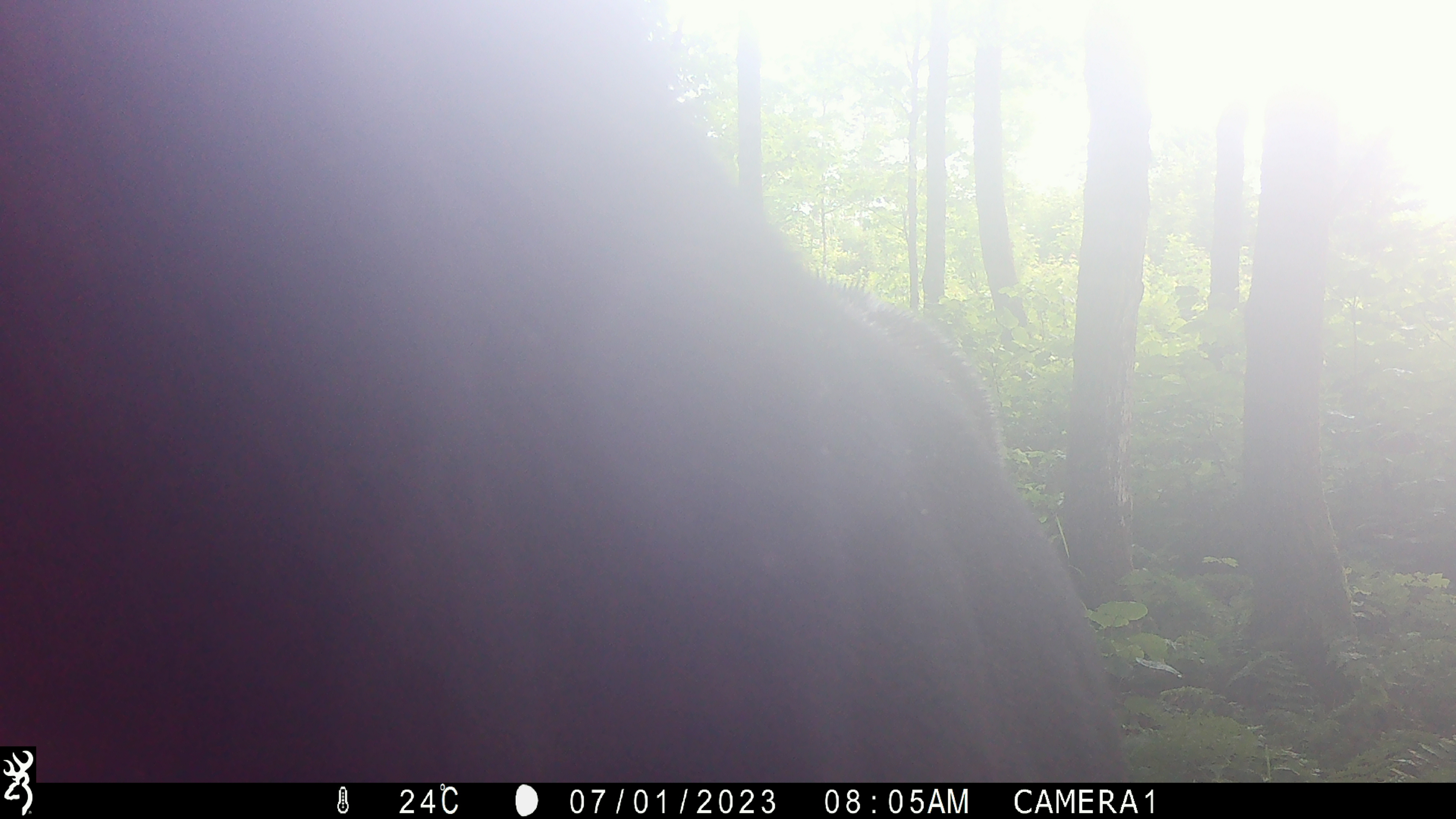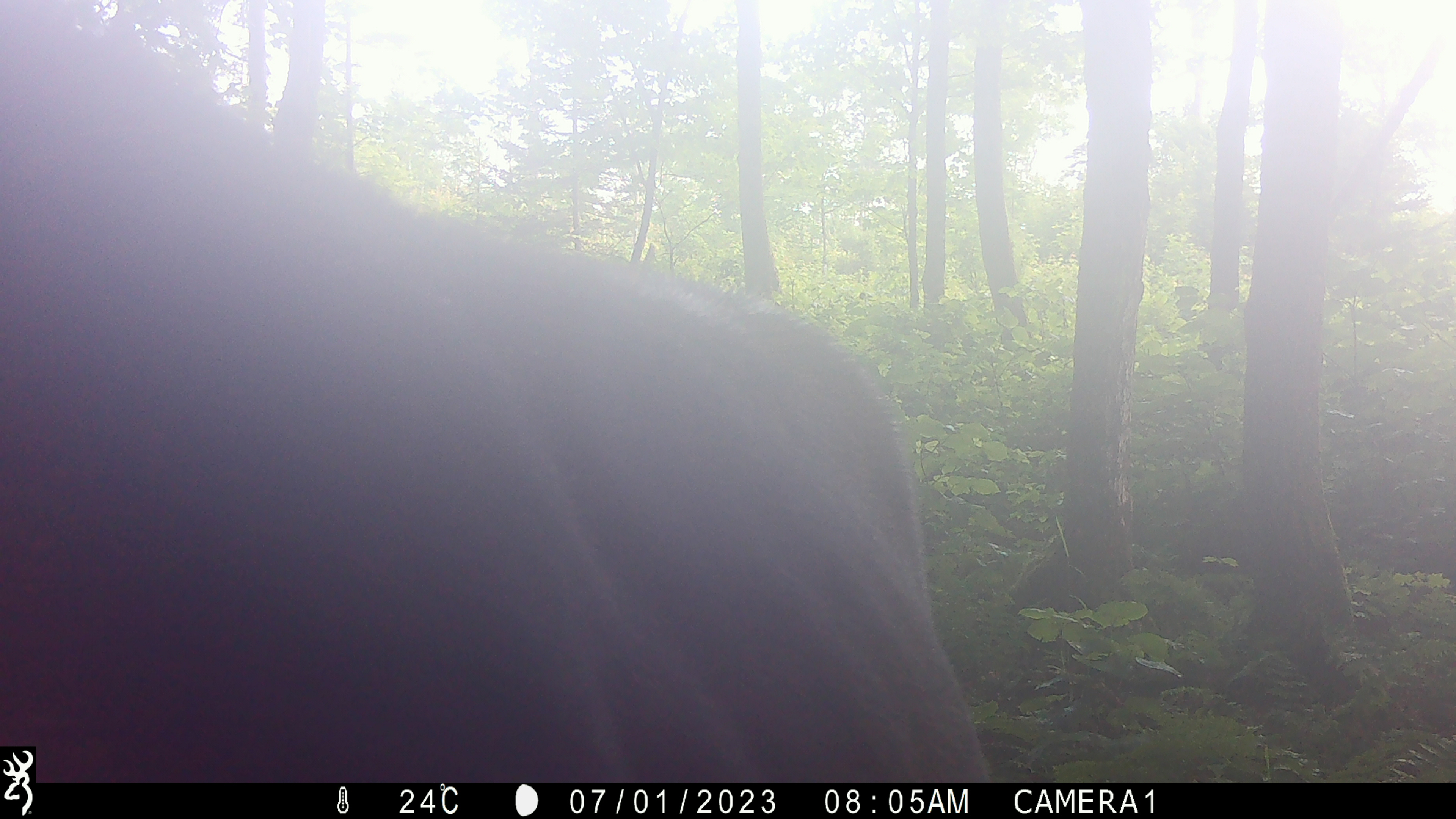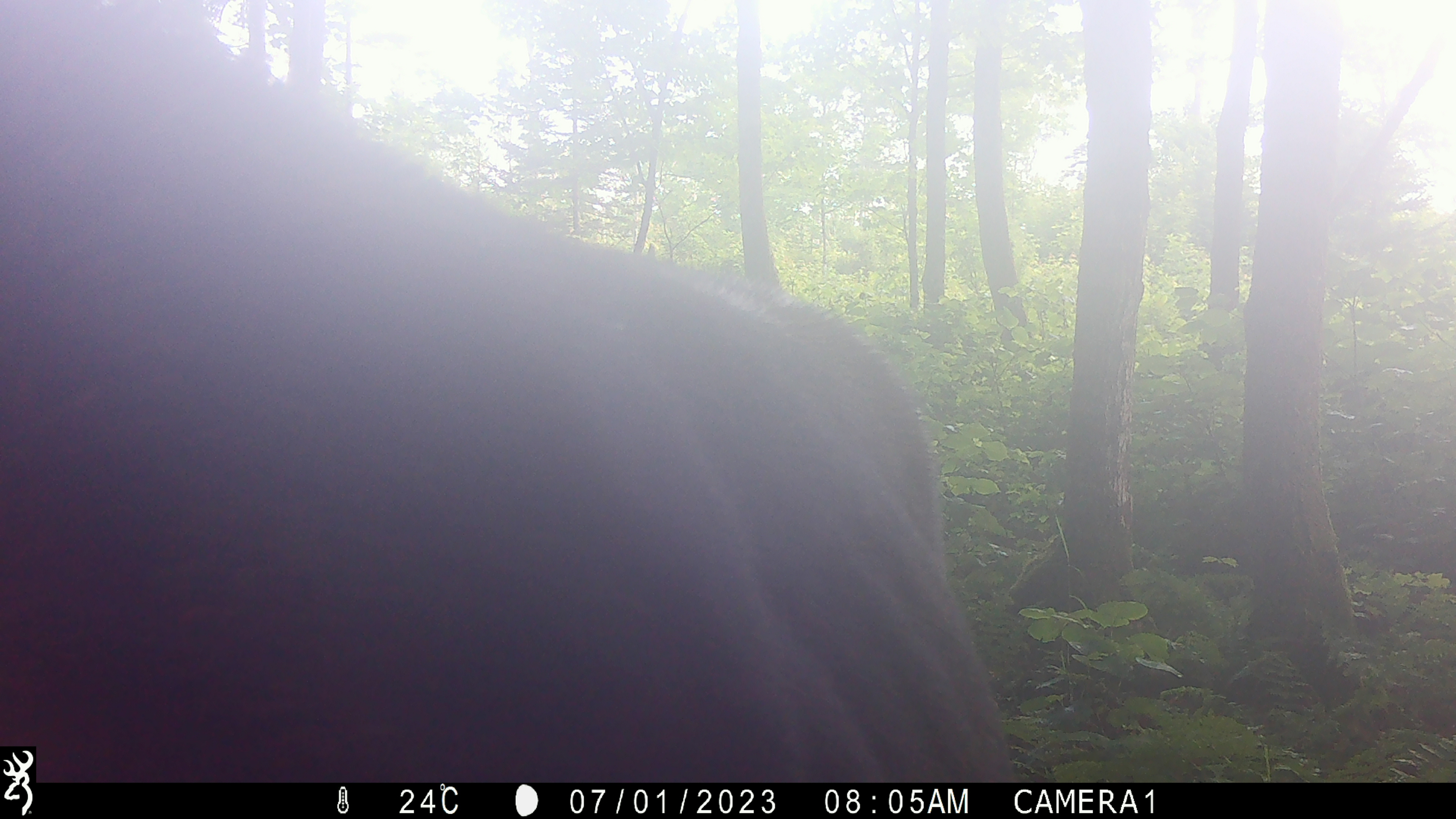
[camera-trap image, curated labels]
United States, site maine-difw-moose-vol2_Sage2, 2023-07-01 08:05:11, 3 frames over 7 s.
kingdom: Animalia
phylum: Chordata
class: Mammalia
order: Artiodactyla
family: Cervidae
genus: Alces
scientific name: Alces alces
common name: moose